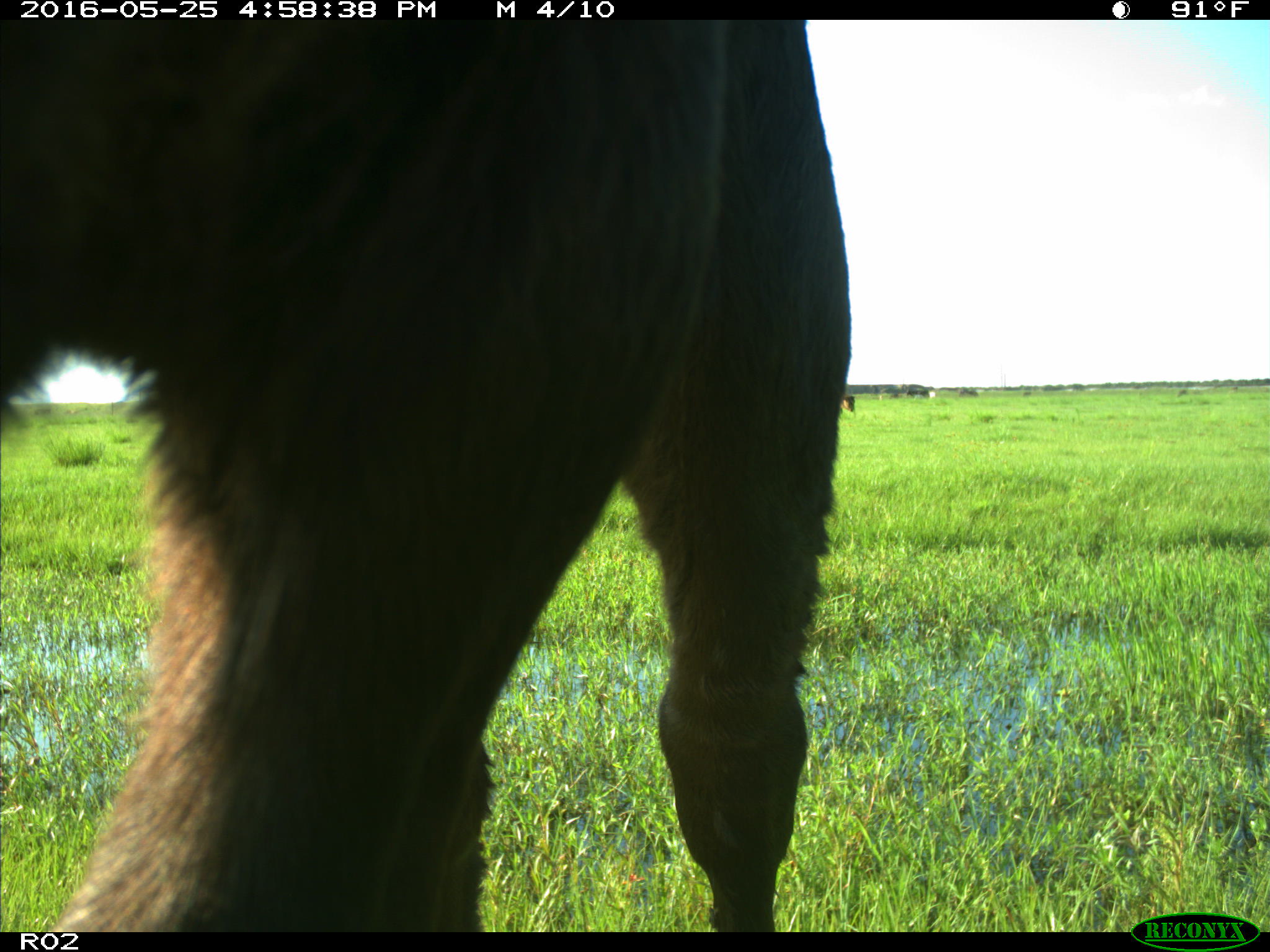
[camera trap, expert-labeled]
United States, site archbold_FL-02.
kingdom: Animalia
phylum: Chordata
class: Mammalia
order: Artiodactyla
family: Bovidae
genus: Bos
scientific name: Bos taurus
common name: domestic cow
Bos taurus (domestic cow).